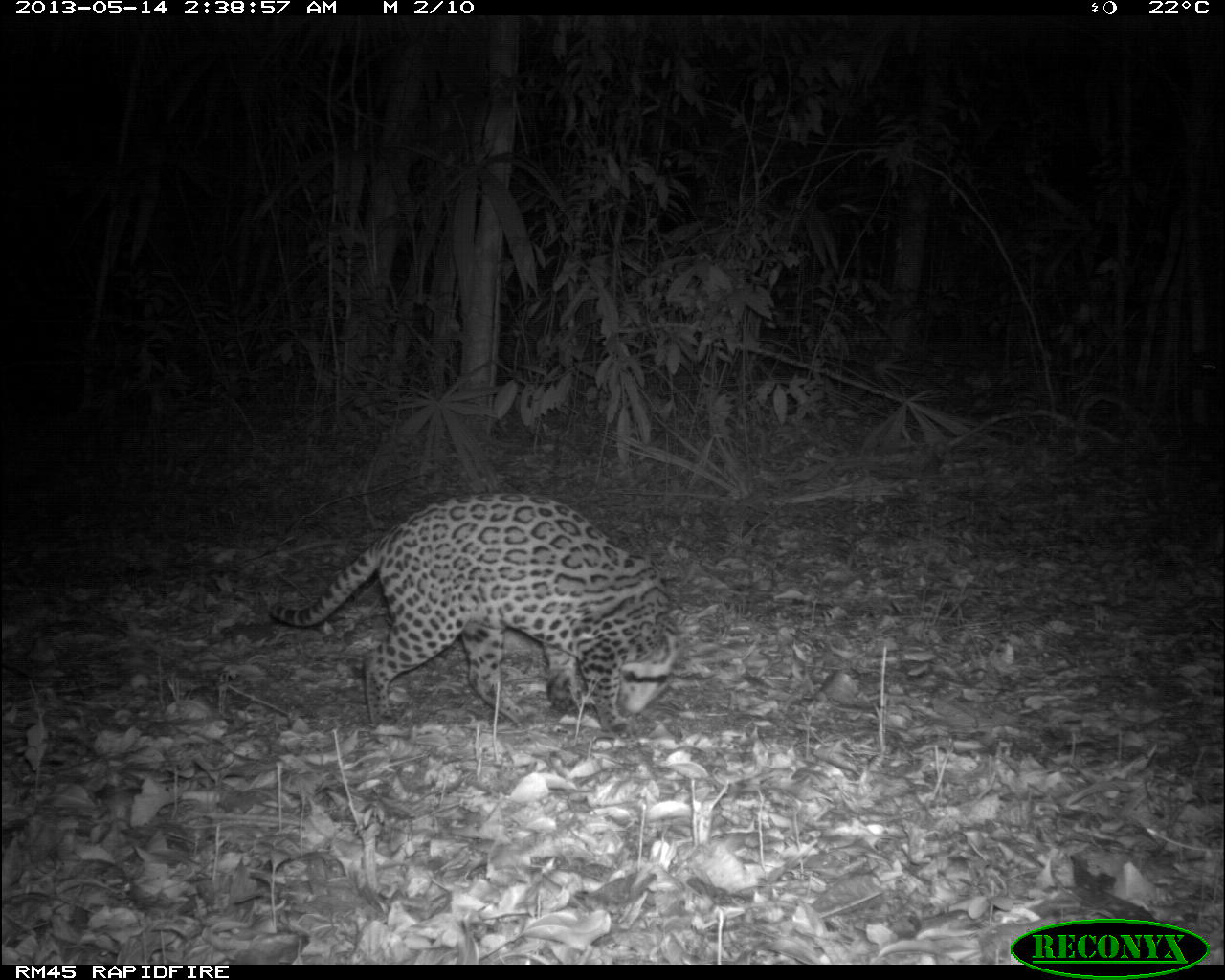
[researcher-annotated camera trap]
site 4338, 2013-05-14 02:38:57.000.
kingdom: Animalia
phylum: Chordata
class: Mammalia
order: Carnivora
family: Felidae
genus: Leopardus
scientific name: Leopardus pardalis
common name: ocelot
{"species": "Leopardus pardalis (ocelot)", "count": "1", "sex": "female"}